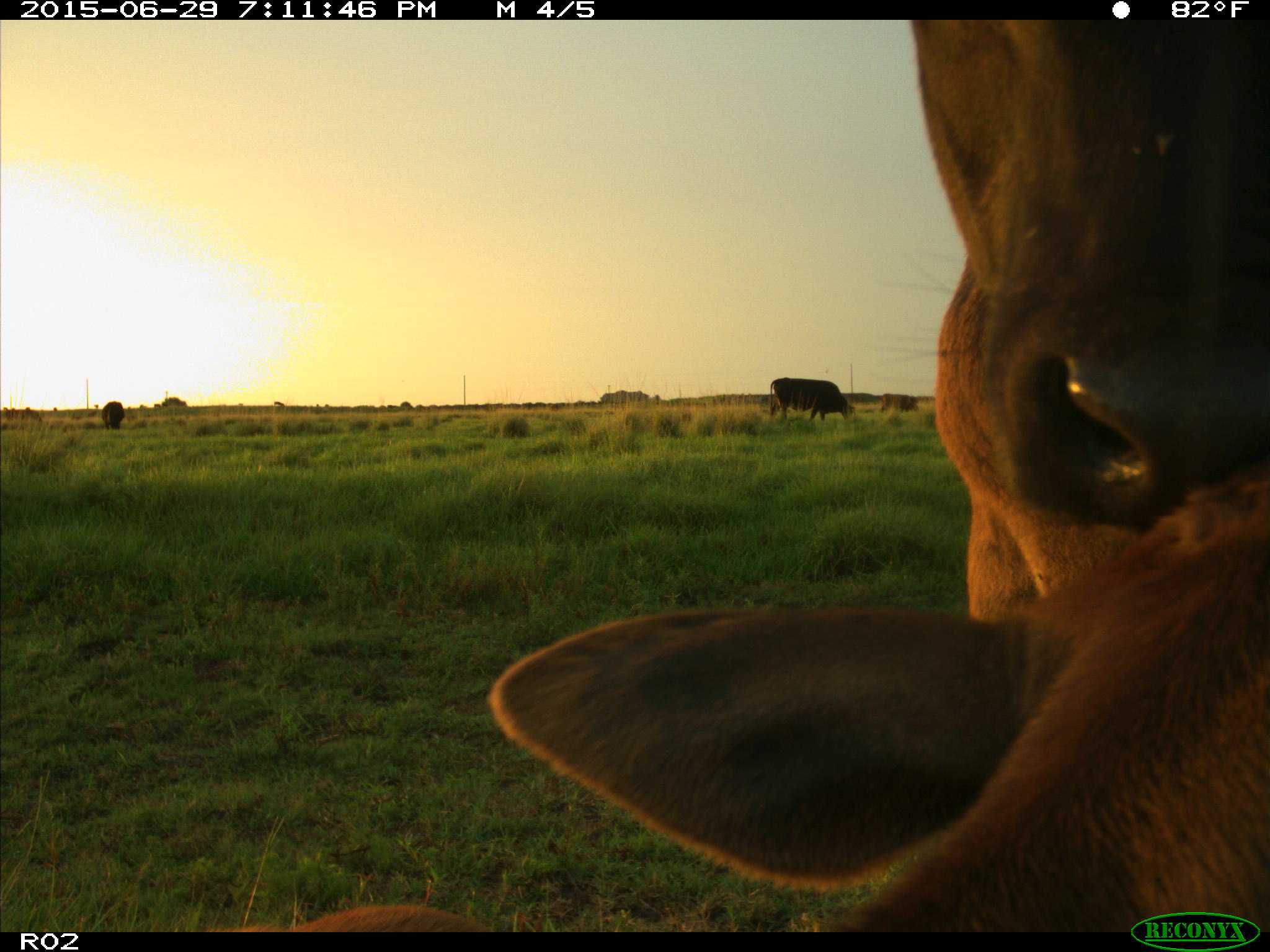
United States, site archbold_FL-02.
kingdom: Animalia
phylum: Chordata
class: Mammalia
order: Artiodactyla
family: Bovidae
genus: Bos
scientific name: Bos taurus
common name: domestic cow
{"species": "Bos taurus (domestic cow)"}